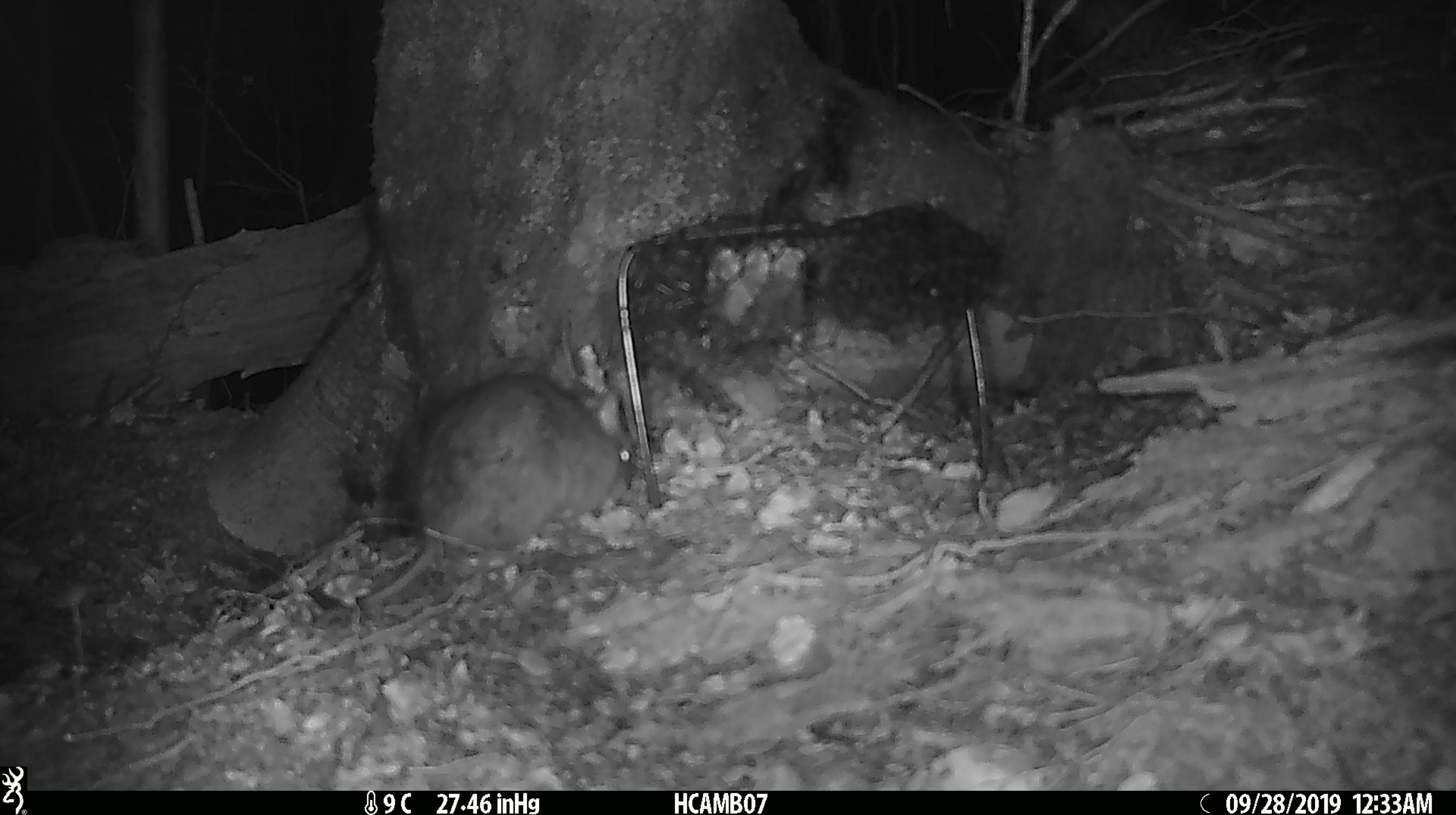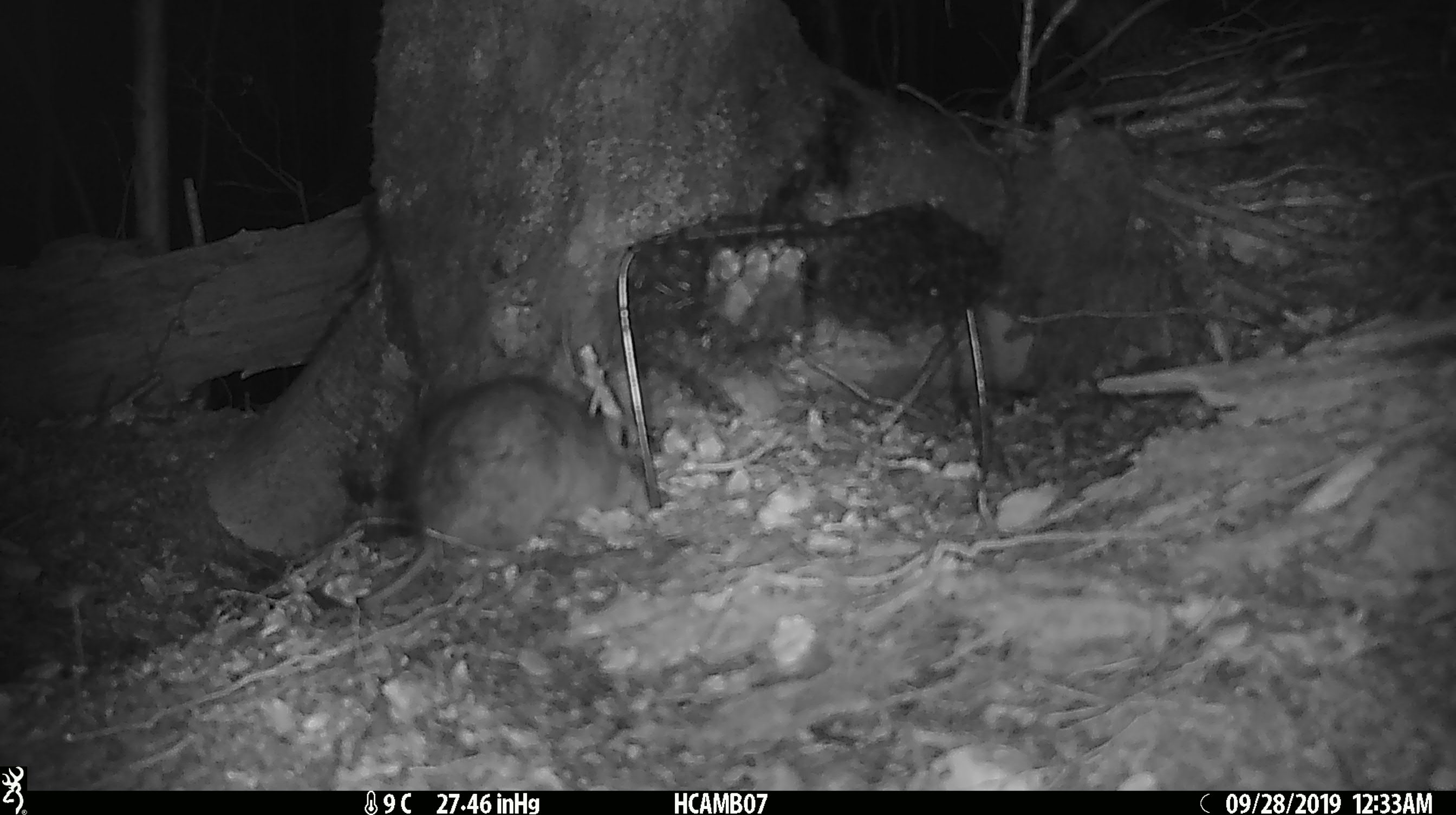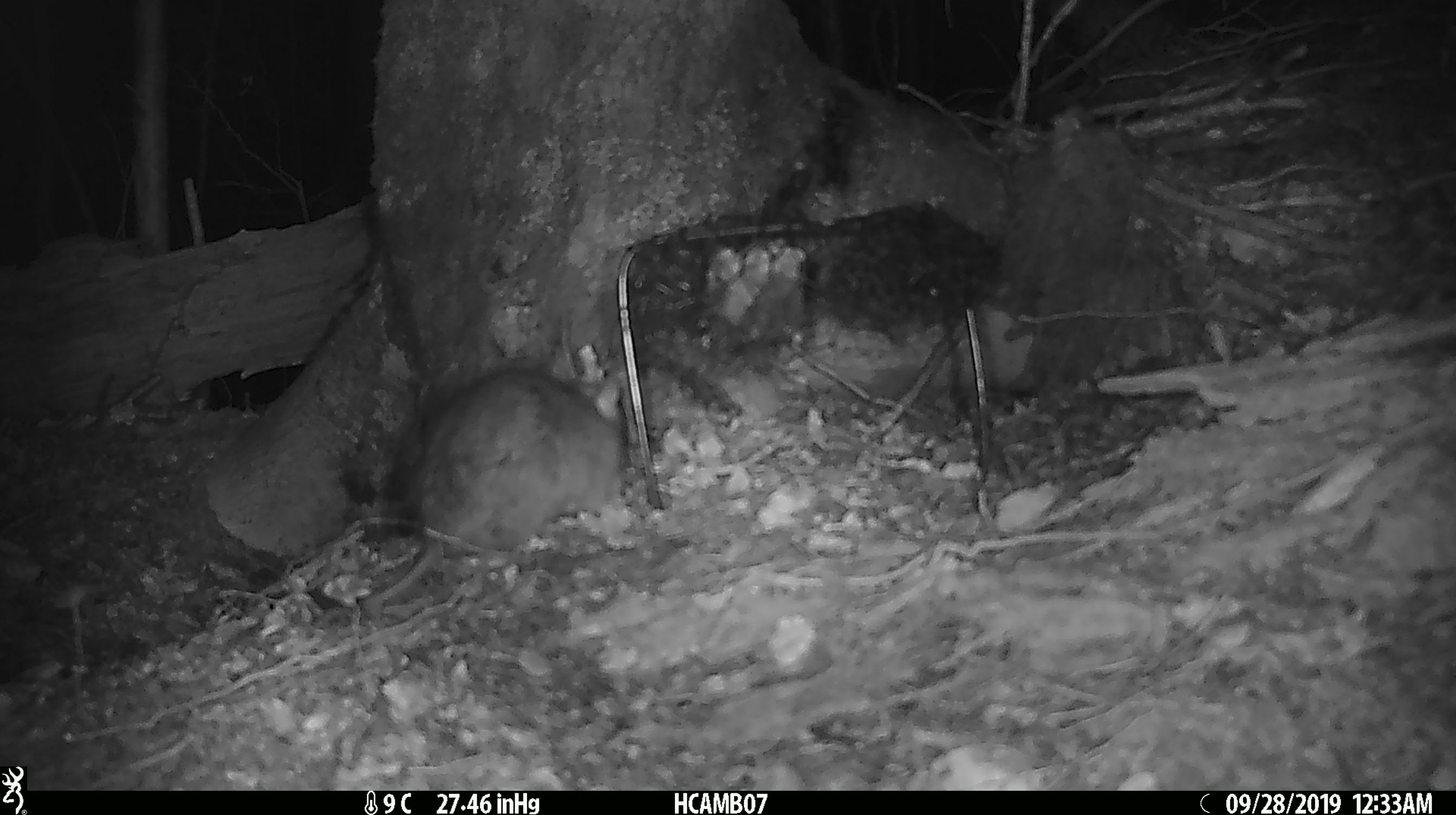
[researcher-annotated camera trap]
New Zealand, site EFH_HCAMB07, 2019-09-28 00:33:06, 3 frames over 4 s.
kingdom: Animalia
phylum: Chordata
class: Mammalia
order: Rodentia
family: Muridae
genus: Rattus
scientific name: Rattus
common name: rat